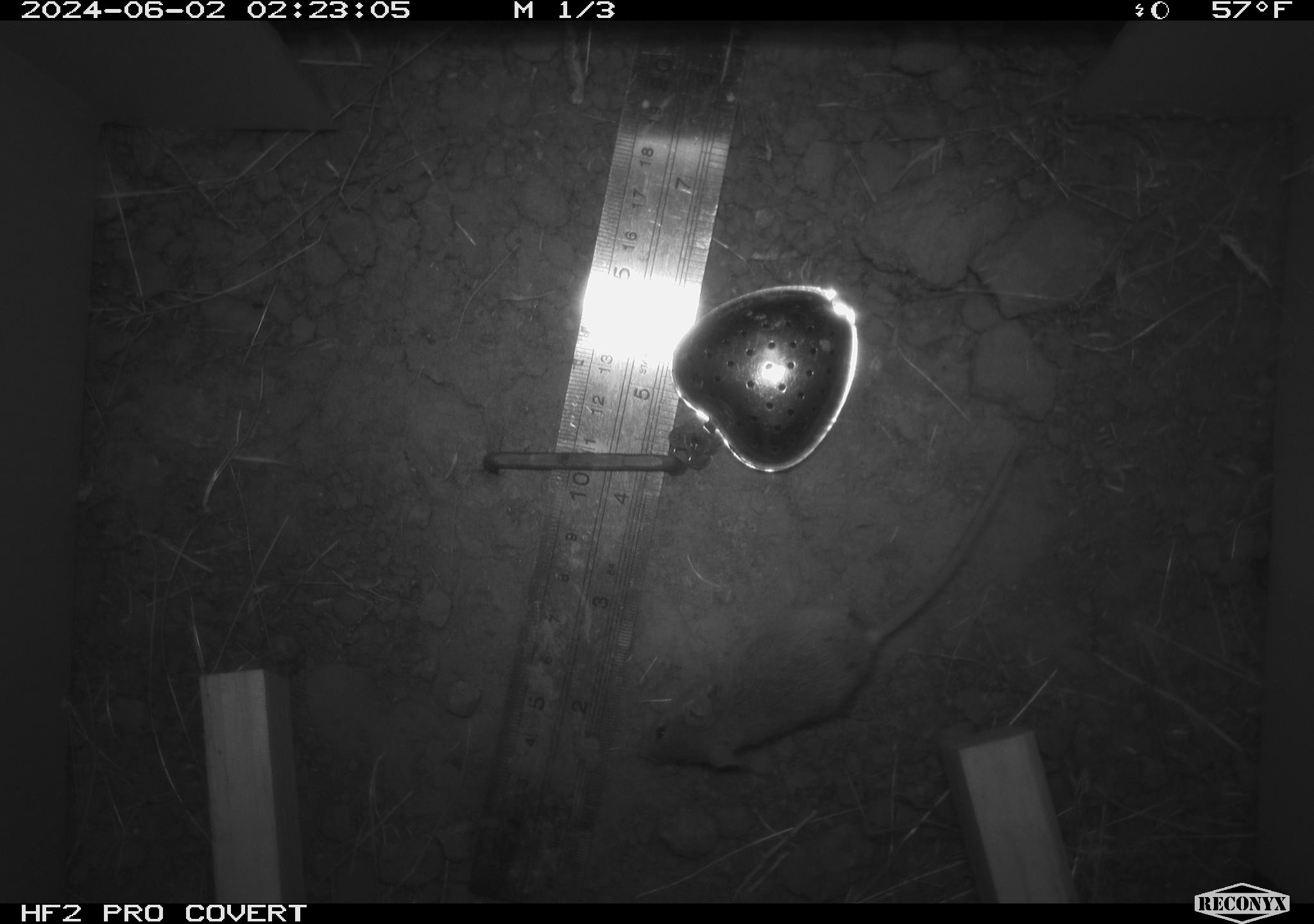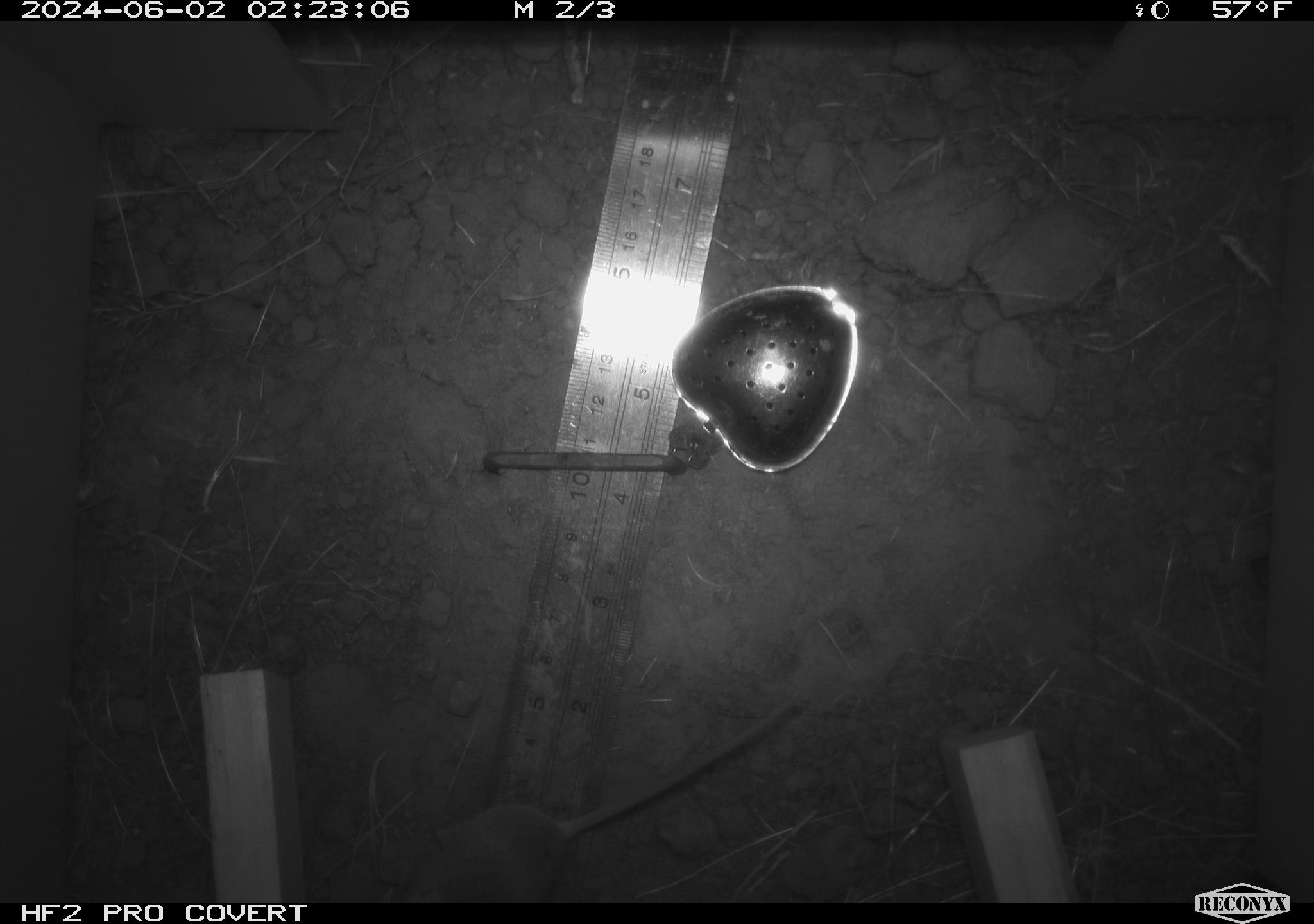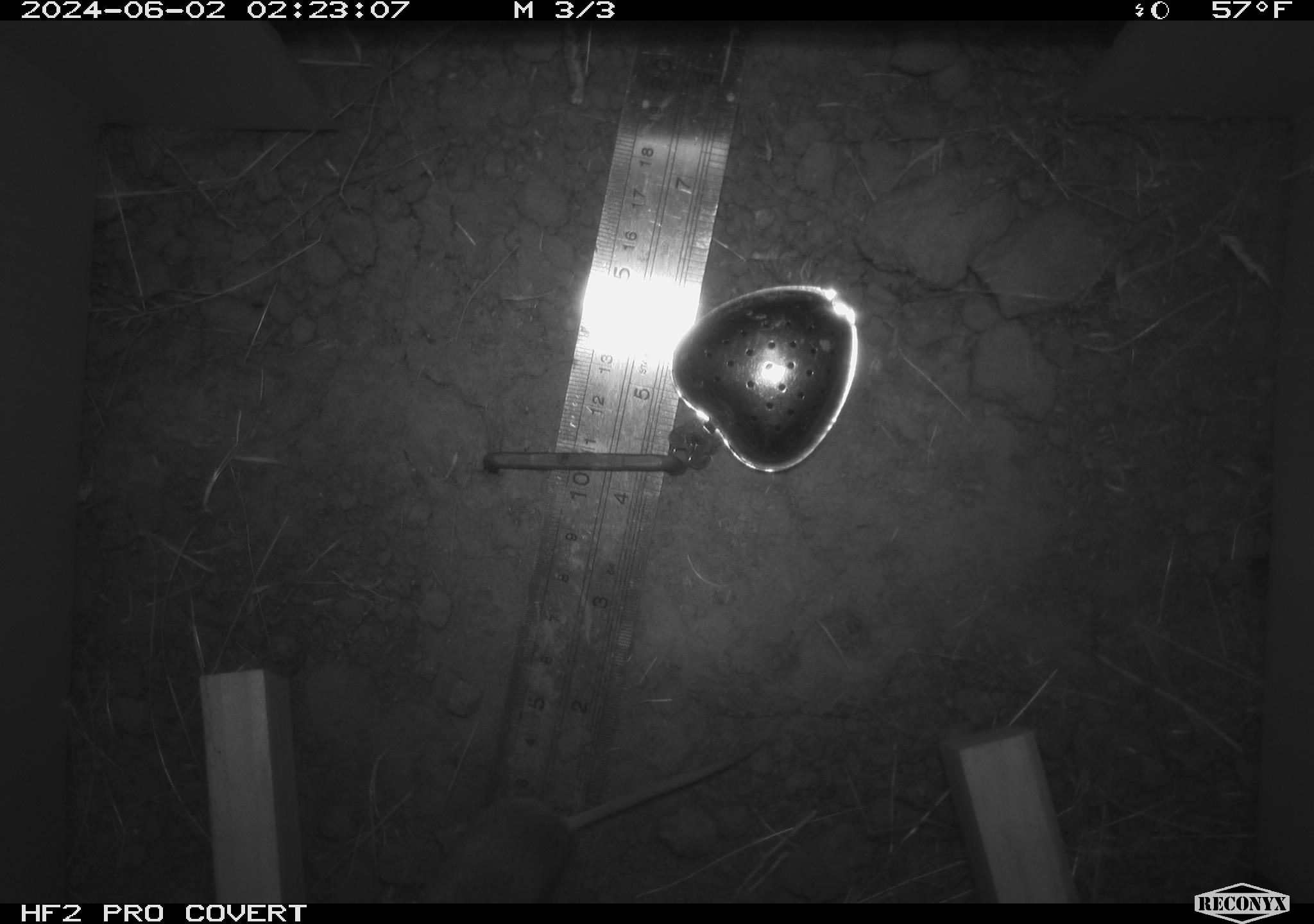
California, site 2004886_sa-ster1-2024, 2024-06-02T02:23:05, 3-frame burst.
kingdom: Animalia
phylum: Chordata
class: Mammalia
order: Rodentia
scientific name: Rodentia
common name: mouse species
Mouse species (Rodentia).